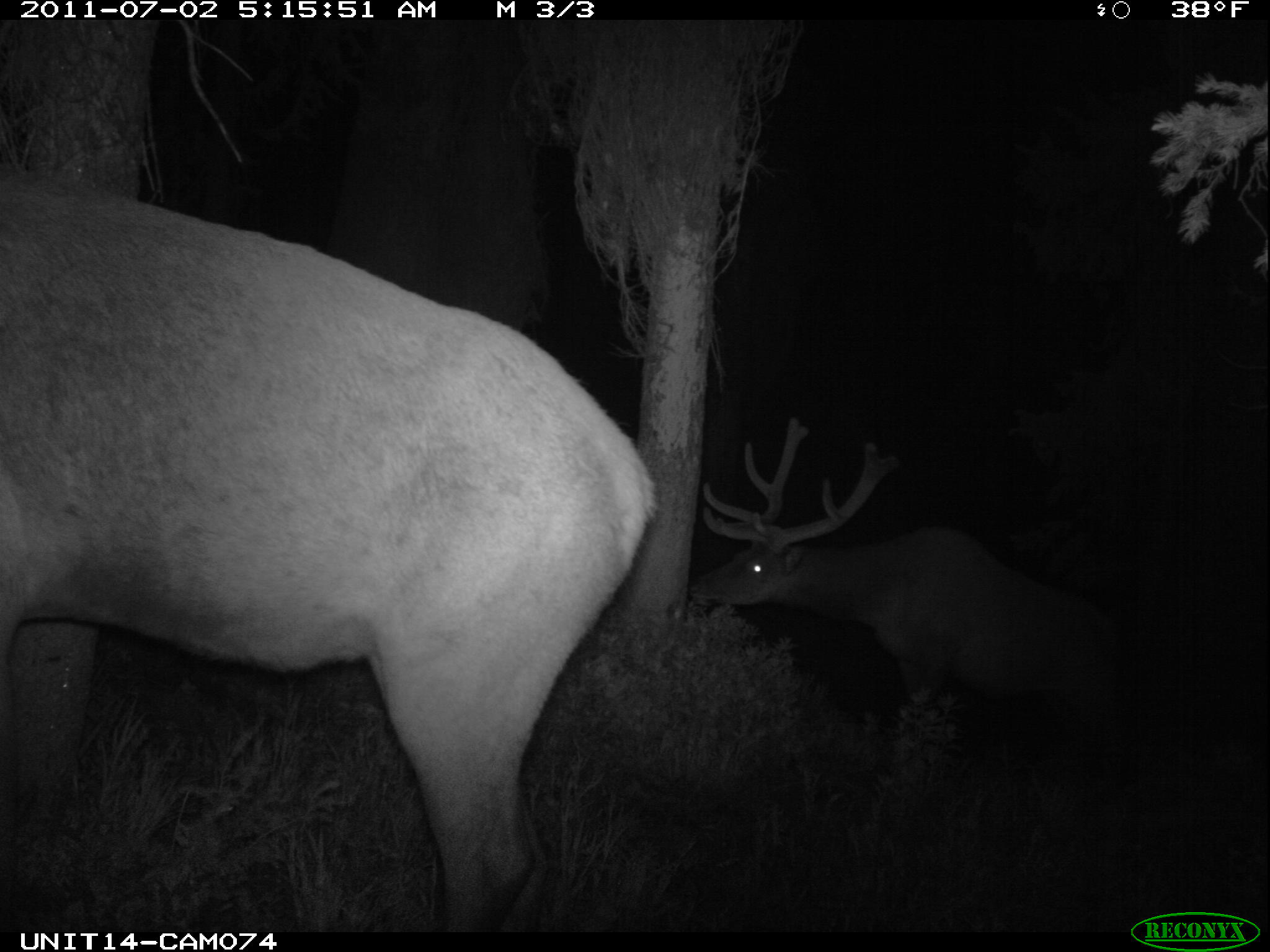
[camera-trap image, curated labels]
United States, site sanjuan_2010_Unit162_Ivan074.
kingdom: Animalia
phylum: Chordata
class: Mammalia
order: Artiodactyla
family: Cervidae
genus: Cervus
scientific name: Cervus elaphus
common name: red deer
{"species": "Cervus elaphus (red deer)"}